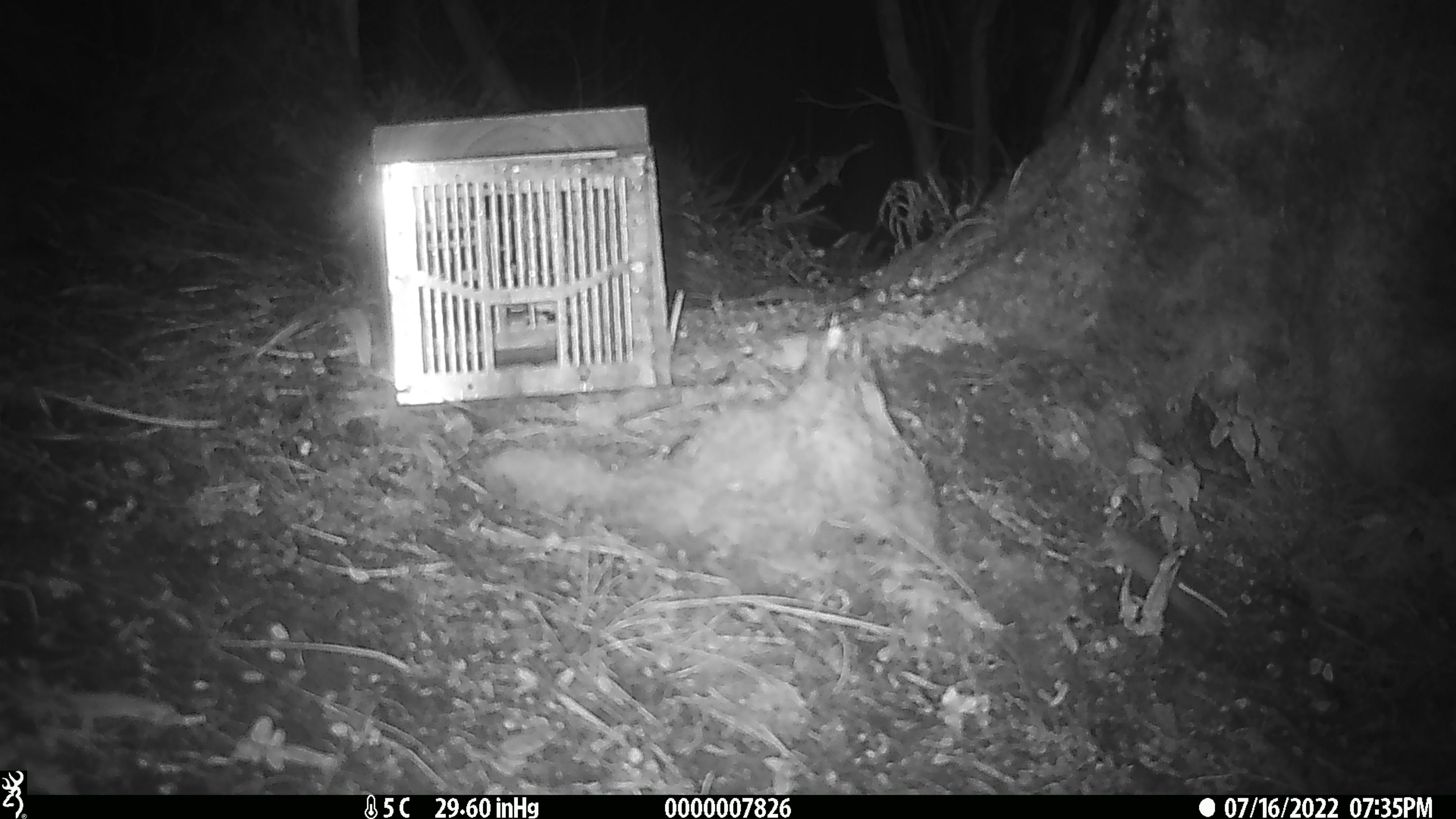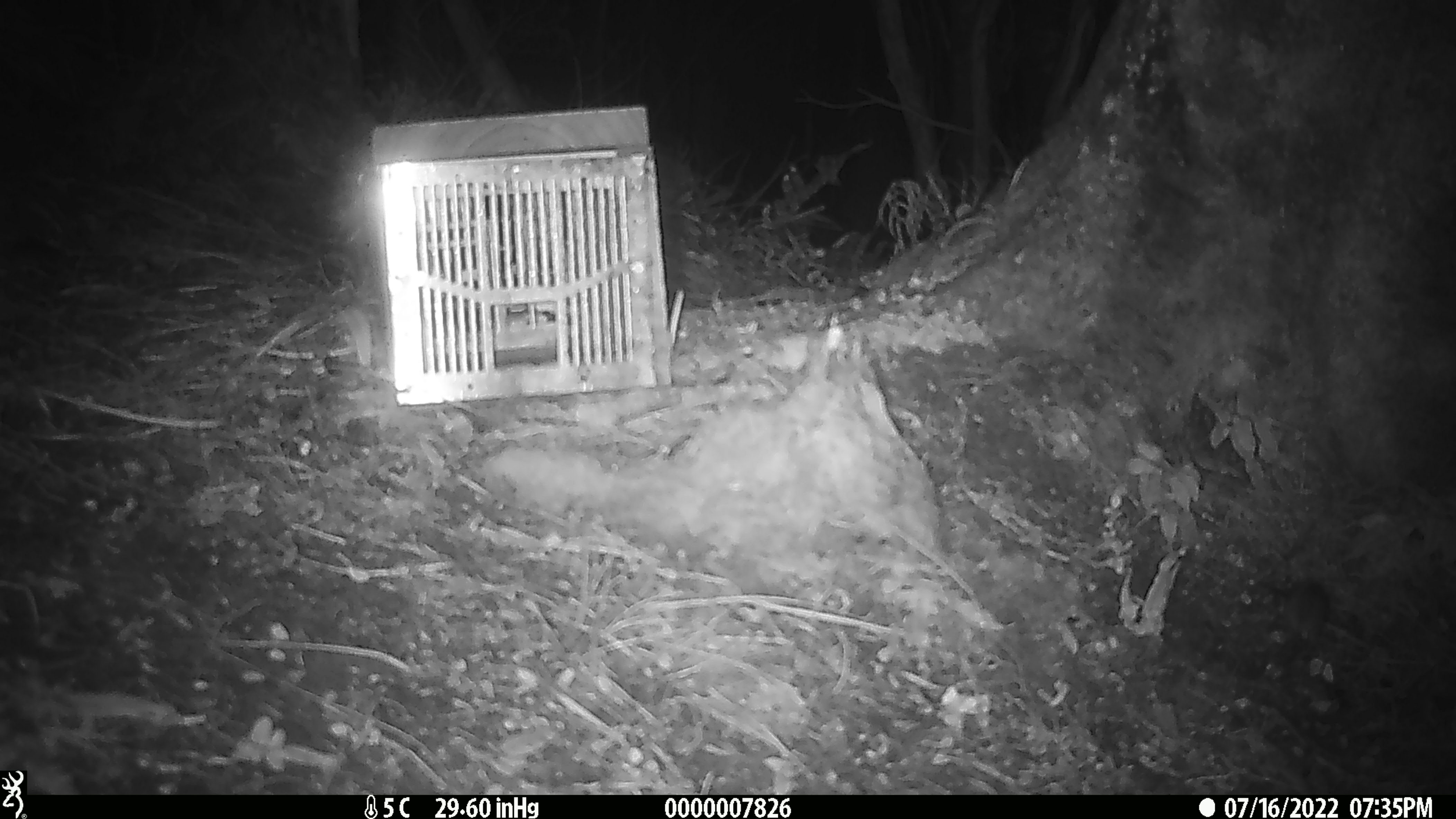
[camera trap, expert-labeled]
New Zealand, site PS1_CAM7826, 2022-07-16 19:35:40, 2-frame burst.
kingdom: Animalia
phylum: Chordata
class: Mammalia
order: Rodentia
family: Muridae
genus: Mus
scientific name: Mus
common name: mouse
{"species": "mouse (Mus)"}